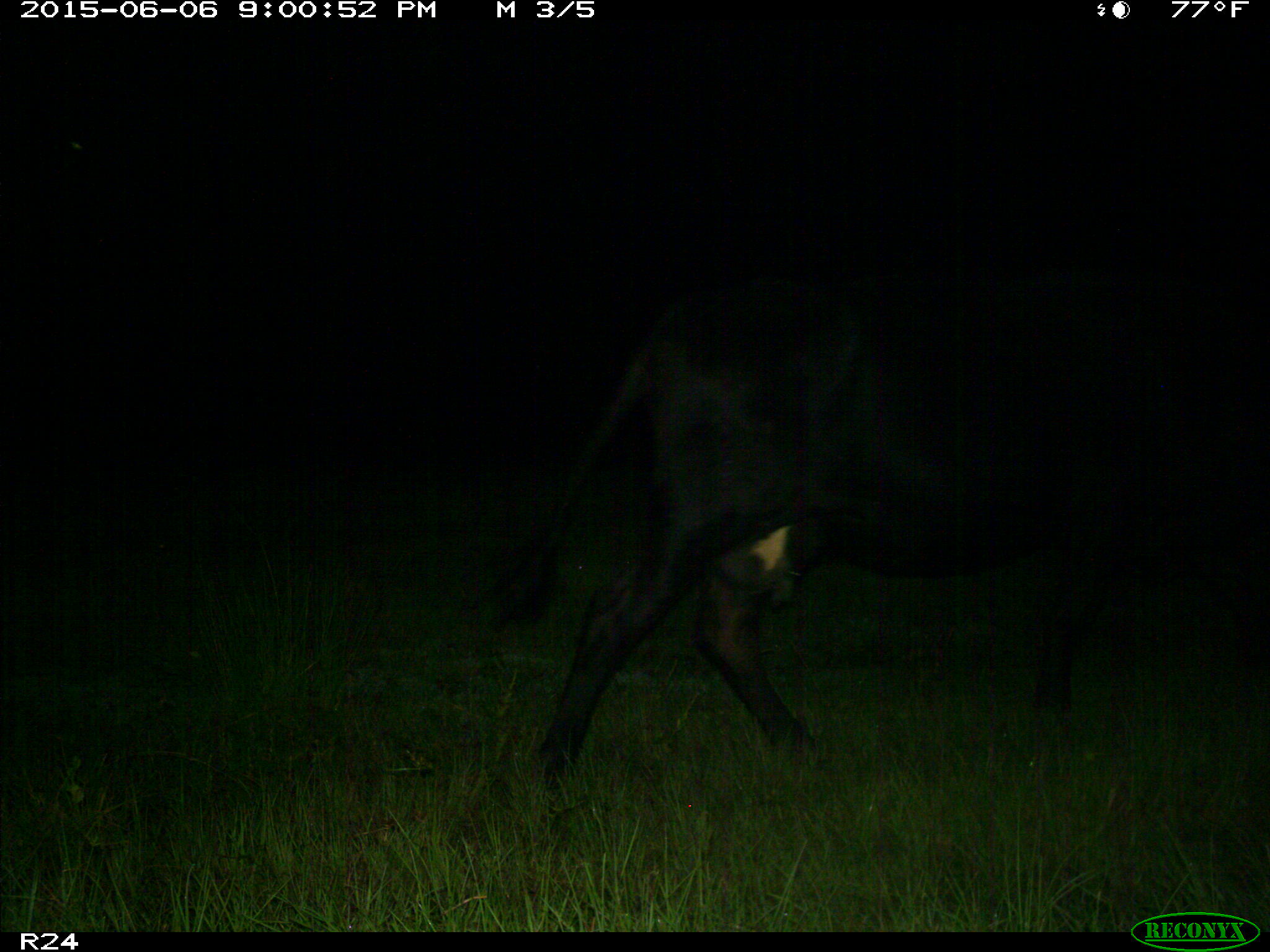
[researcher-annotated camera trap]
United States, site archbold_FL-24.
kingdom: Animalia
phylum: Chordata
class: Mammalia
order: Artiodactyla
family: Bovidae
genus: Bos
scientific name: Bos taurus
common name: domestic cow